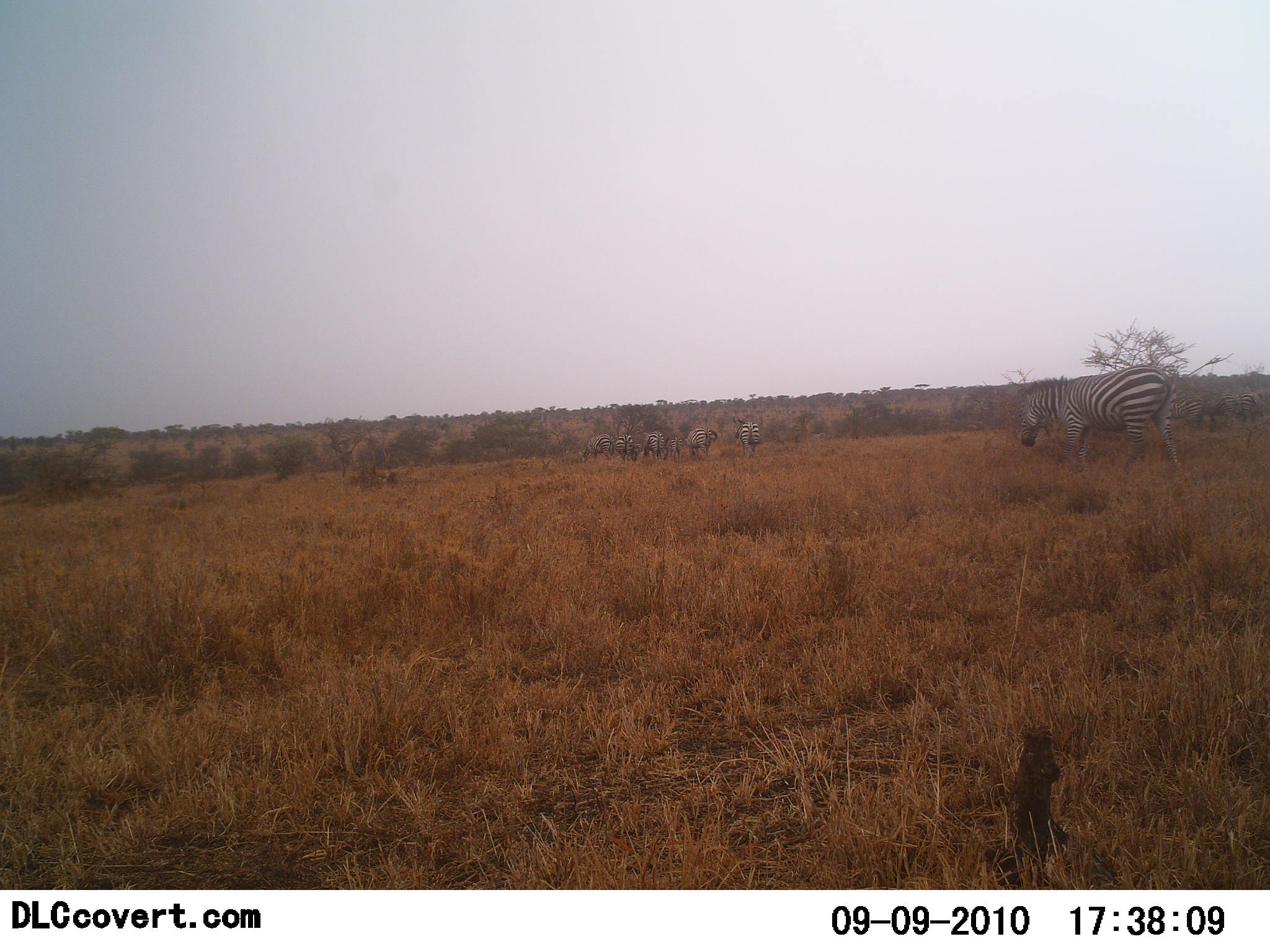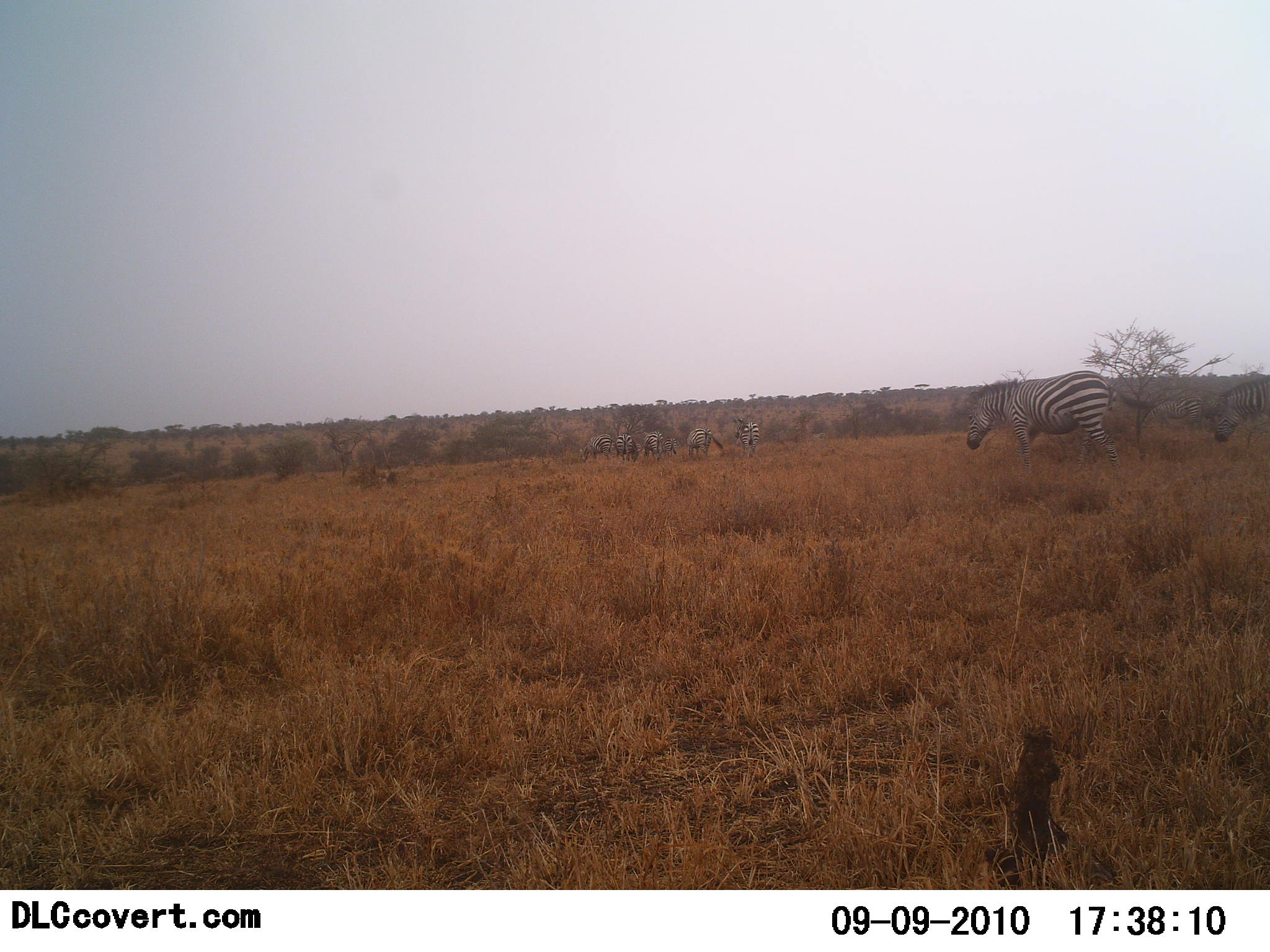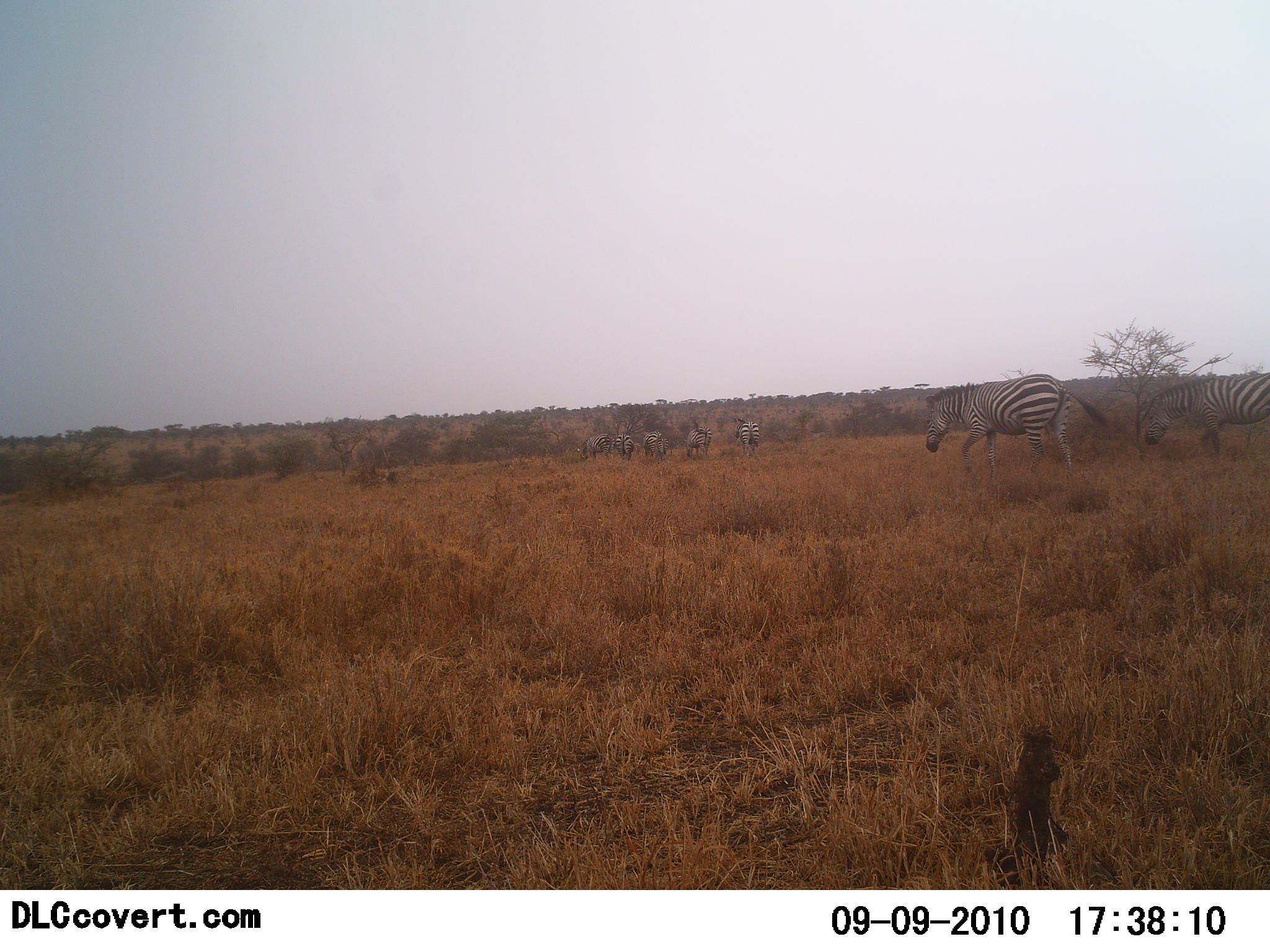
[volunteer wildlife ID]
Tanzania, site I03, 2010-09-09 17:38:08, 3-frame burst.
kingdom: Animalia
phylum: Chordata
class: Mammalia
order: Perissodactyla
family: Equidae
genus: Equus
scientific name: Equus quagga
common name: plains zebra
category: zebra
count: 7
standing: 42%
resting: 0%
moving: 75%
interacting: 0%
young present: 0%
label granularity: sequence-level